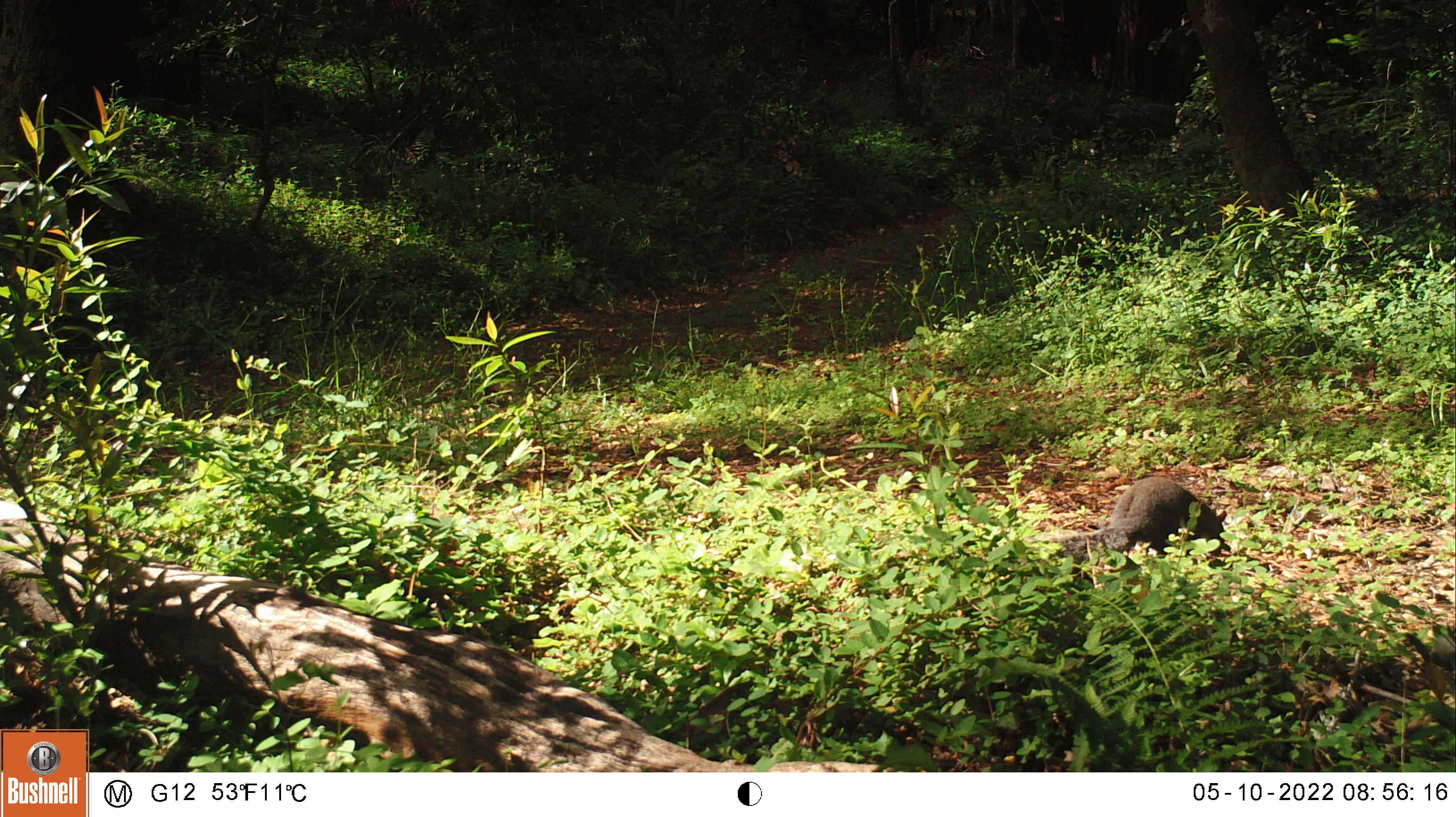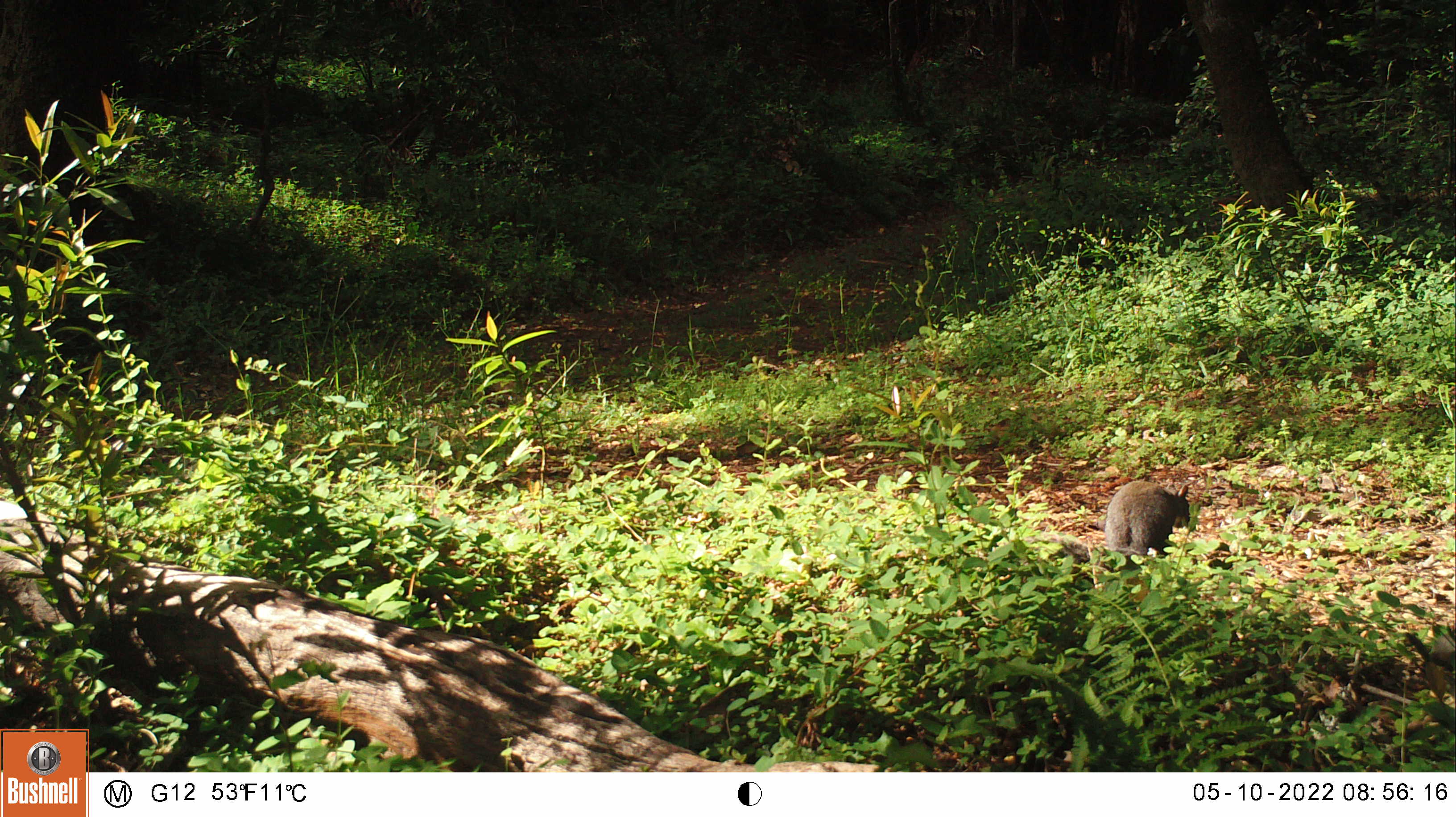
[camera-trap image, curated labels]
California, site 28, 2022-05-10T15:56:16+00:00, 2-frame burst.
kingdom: Animalia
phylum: Chordata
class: Mammalia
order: Rodentia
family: Sciuridae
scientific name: Sciuridae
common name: squirrel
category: unknown squirrel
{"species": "unknown squirrel (squirrel) (Sciuridae)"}